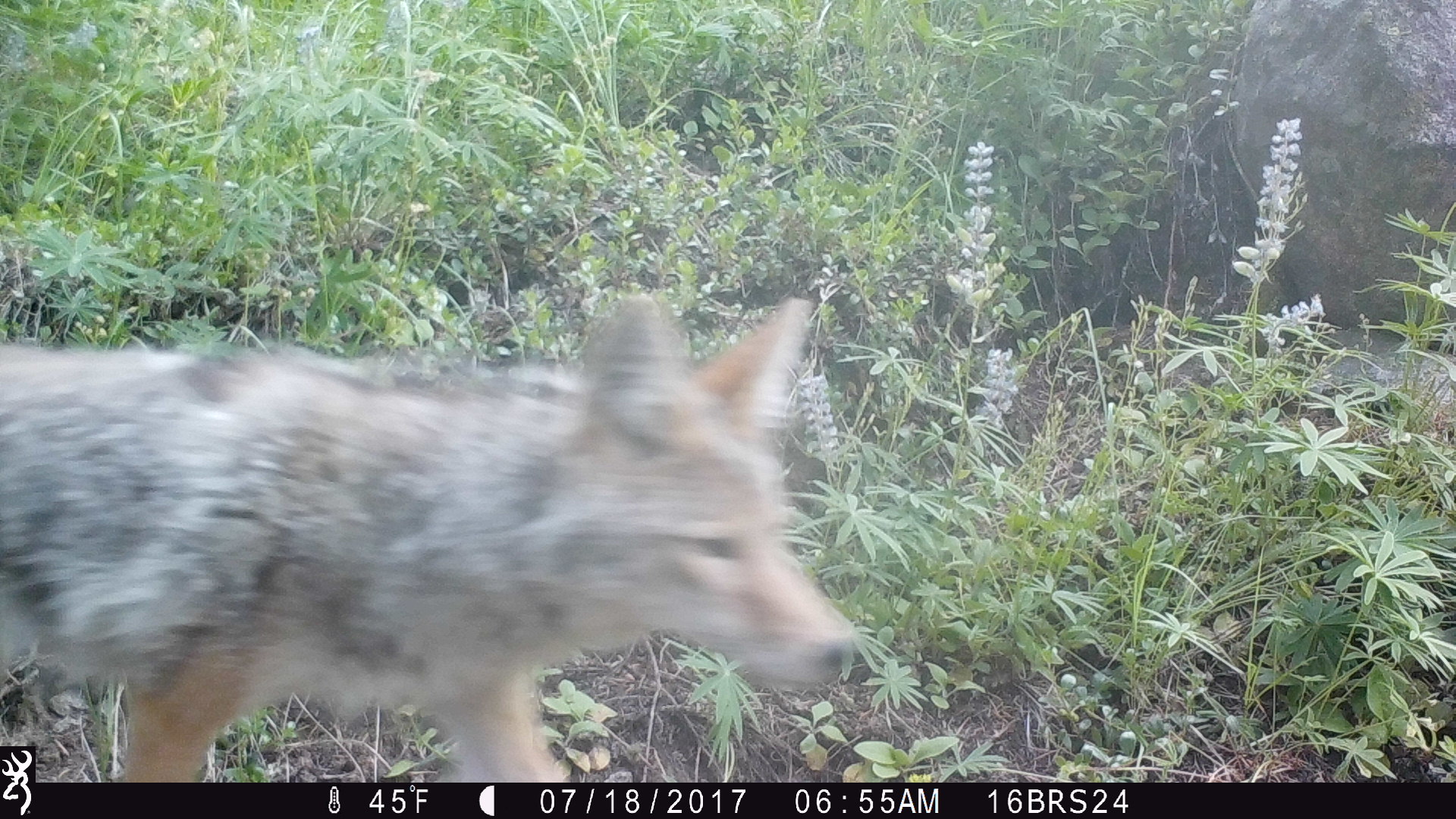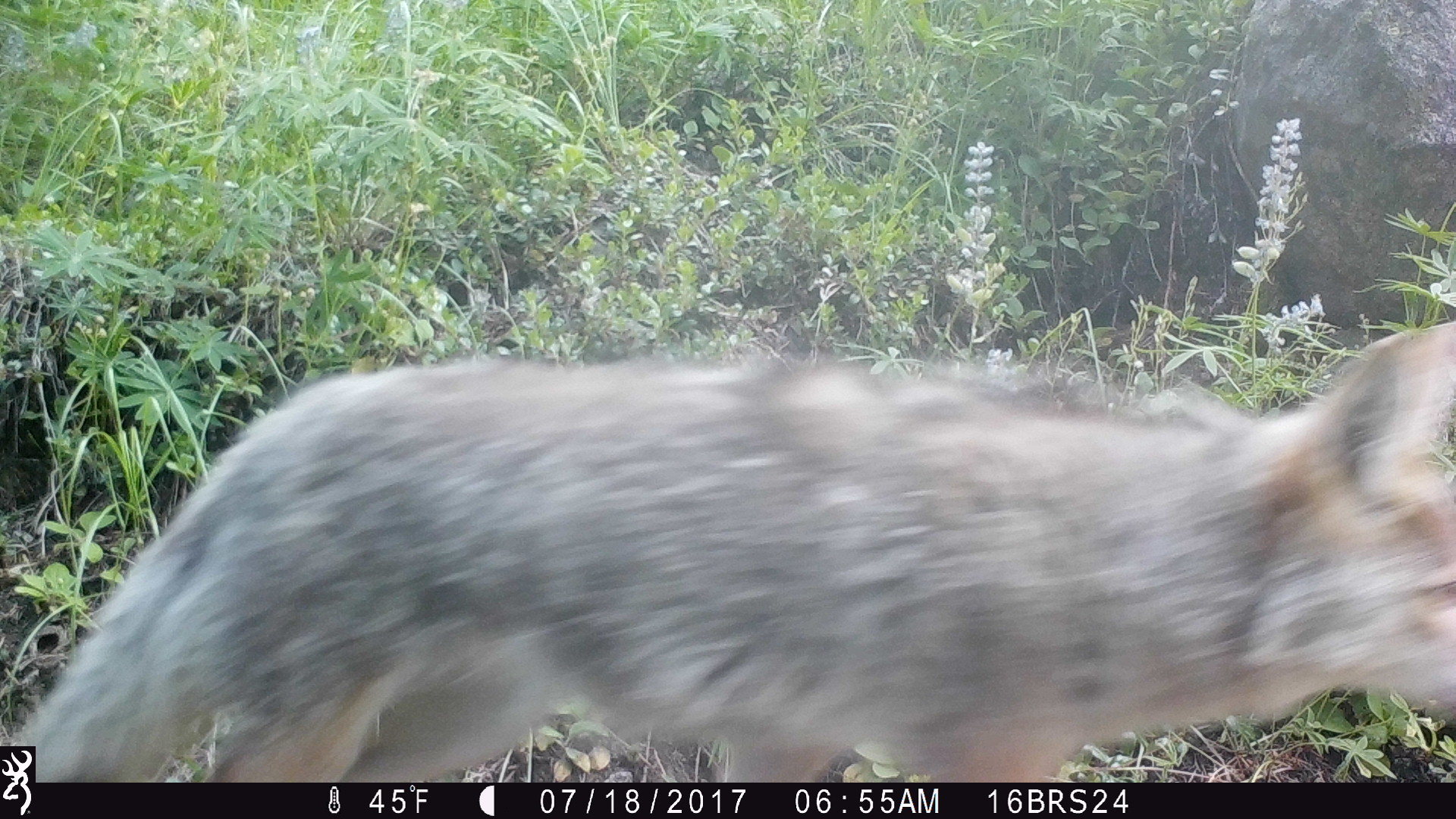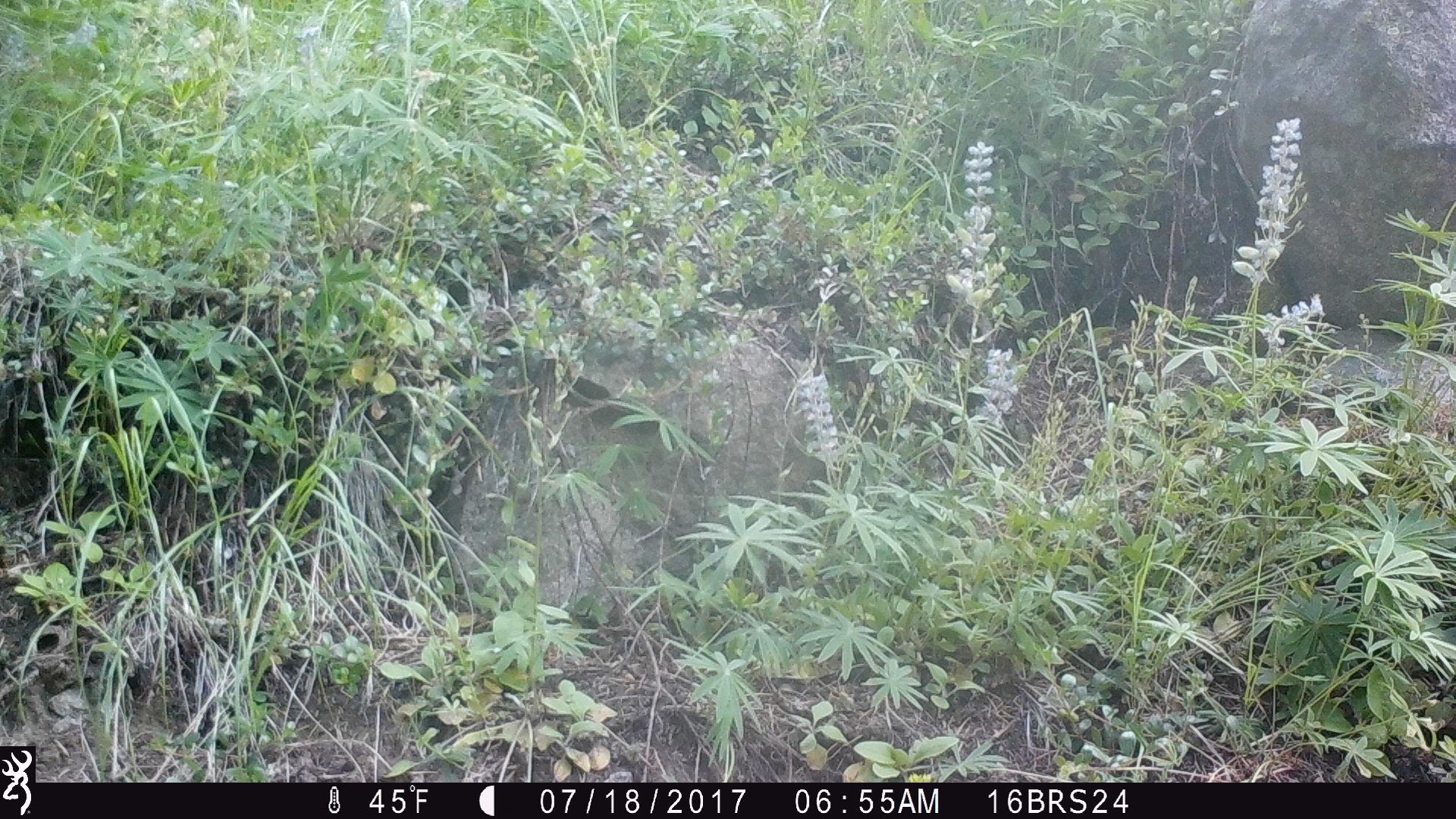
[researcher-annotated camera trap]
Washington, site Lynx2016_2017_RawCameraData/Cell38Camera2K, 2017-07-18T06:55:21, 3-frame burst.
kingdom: Animalia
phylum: Chordata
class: Mammalia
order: Carnivora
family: Canidae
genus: Canis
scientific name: Canis latrans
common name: coyote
Canis latrans (coyote). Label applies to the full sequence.